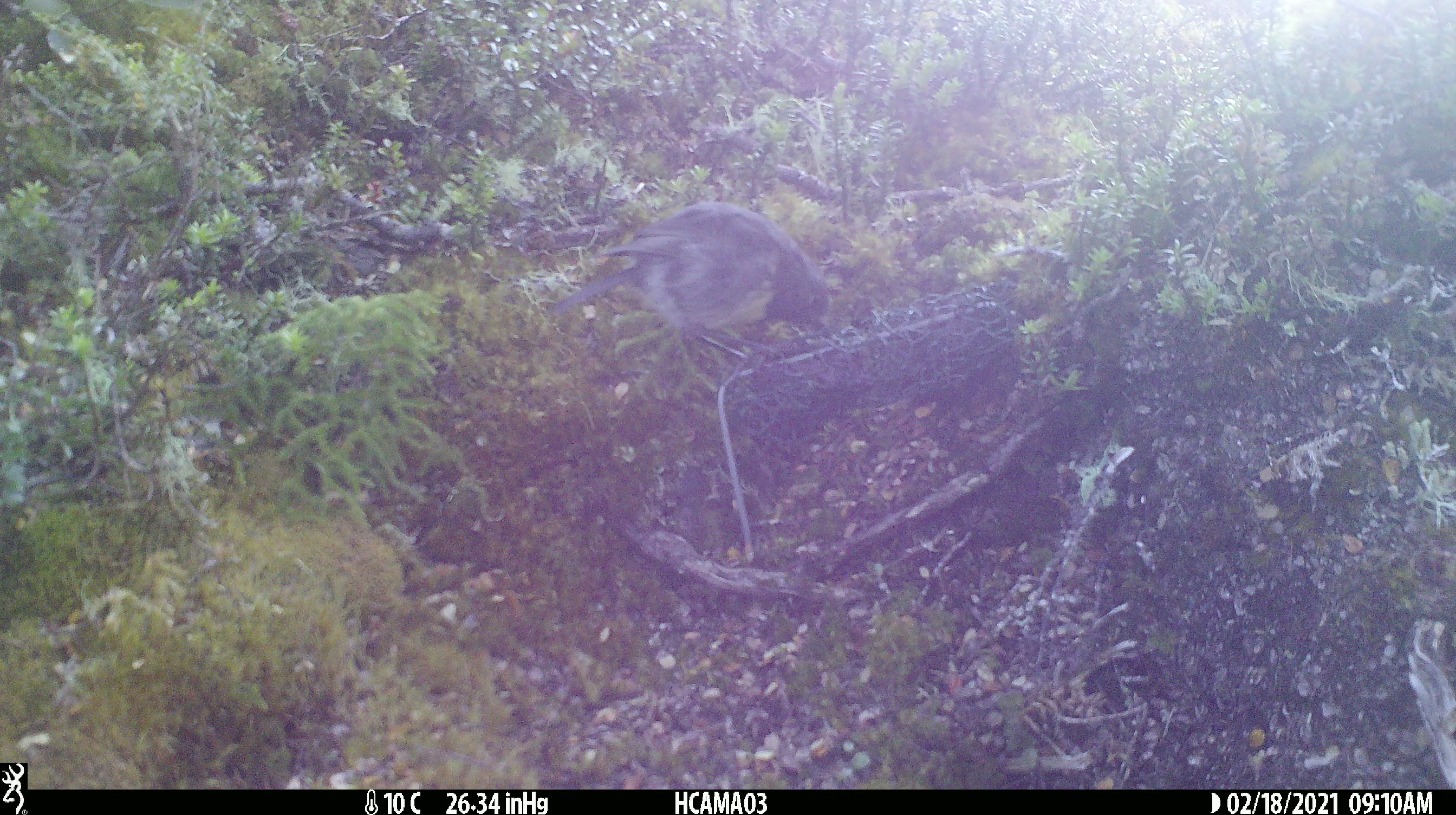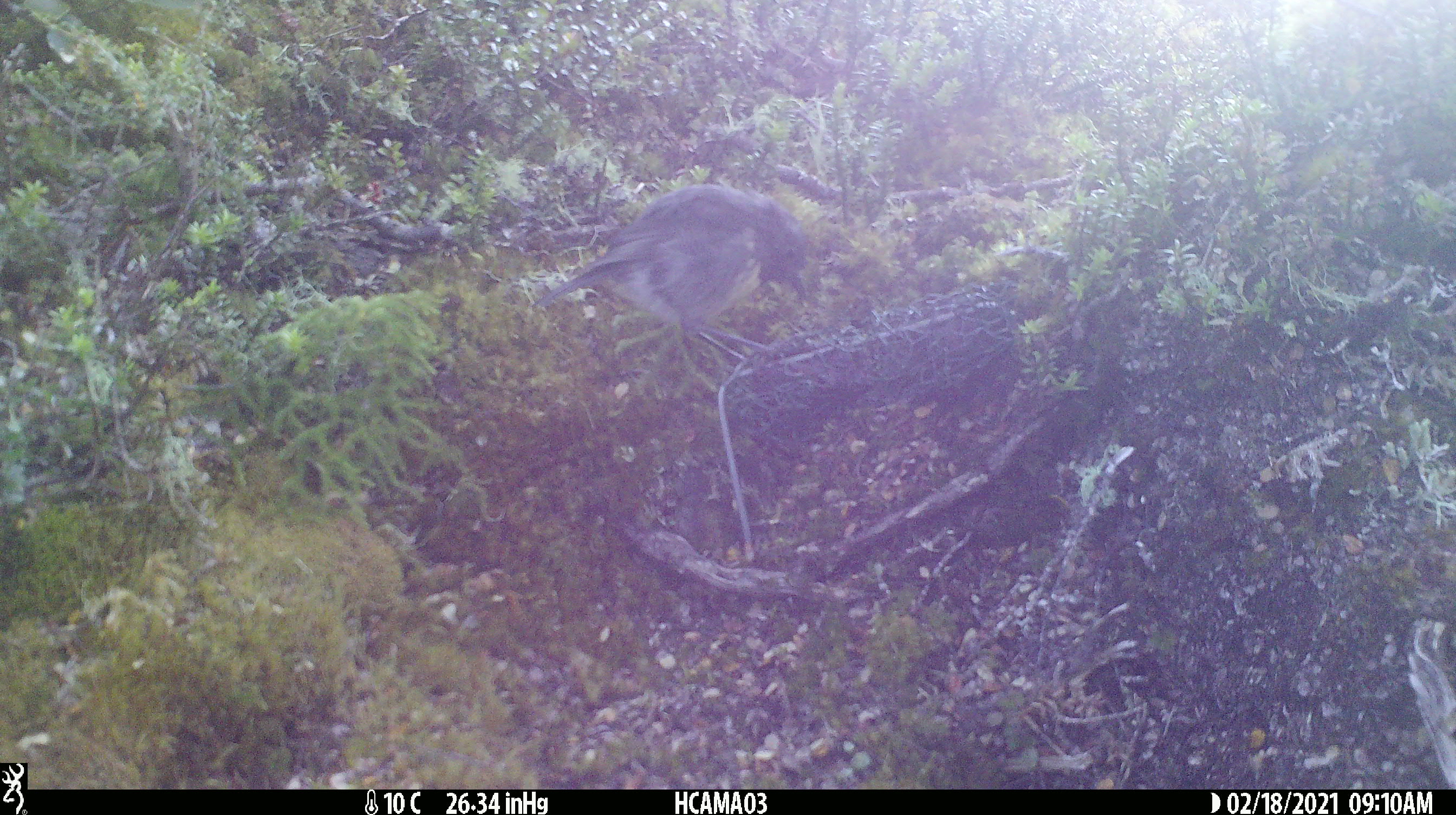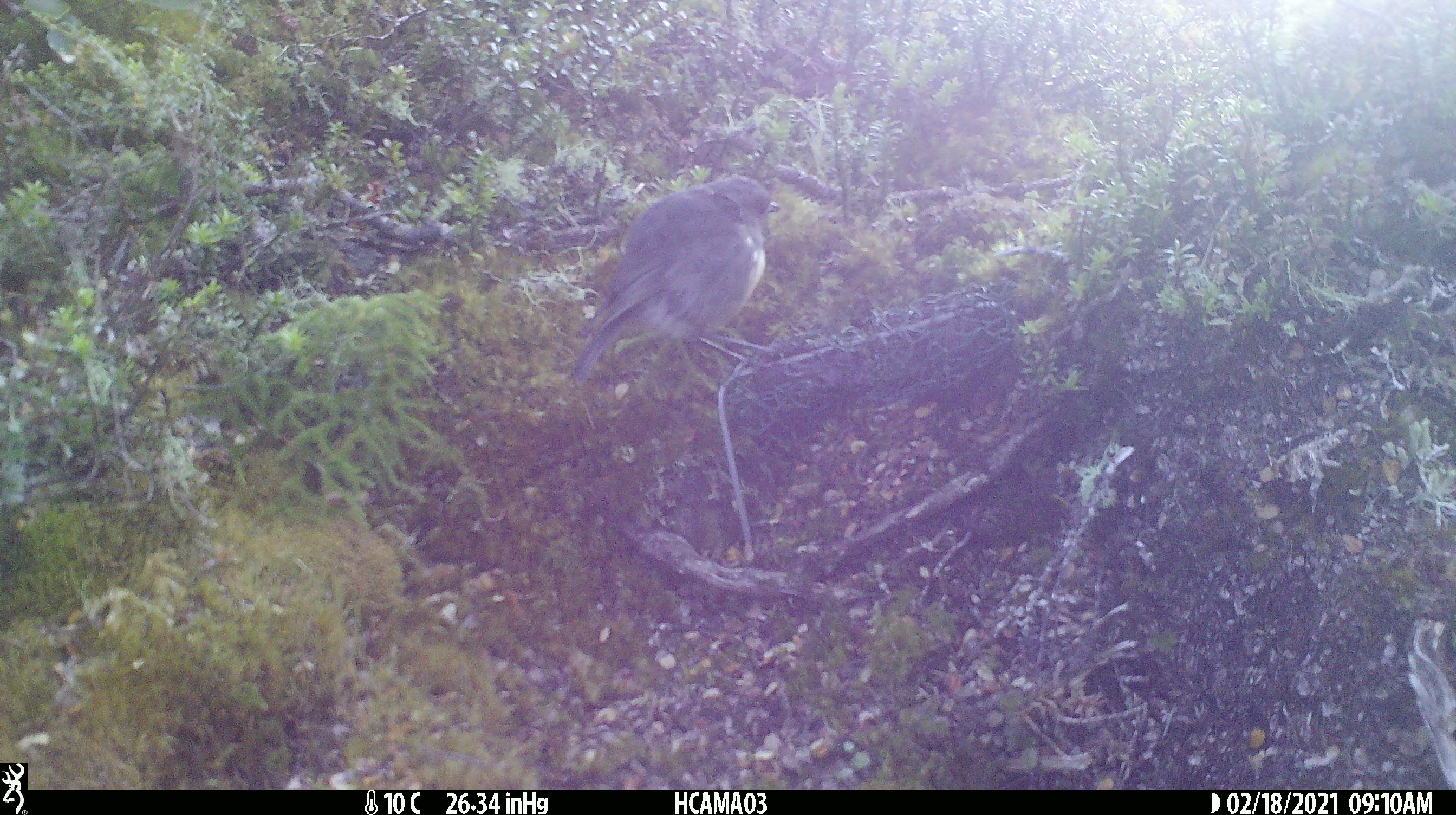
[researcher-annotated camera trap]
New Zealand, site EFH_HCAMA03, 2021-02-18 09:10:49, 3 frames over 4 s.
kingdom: Animalia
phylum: Chordata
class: Aves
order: Passeriformes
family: Petroicidae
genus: Petroica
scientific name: Petroica australis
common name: new zealand robin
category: robin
Robin (new zealand robin) (Petroica australis).